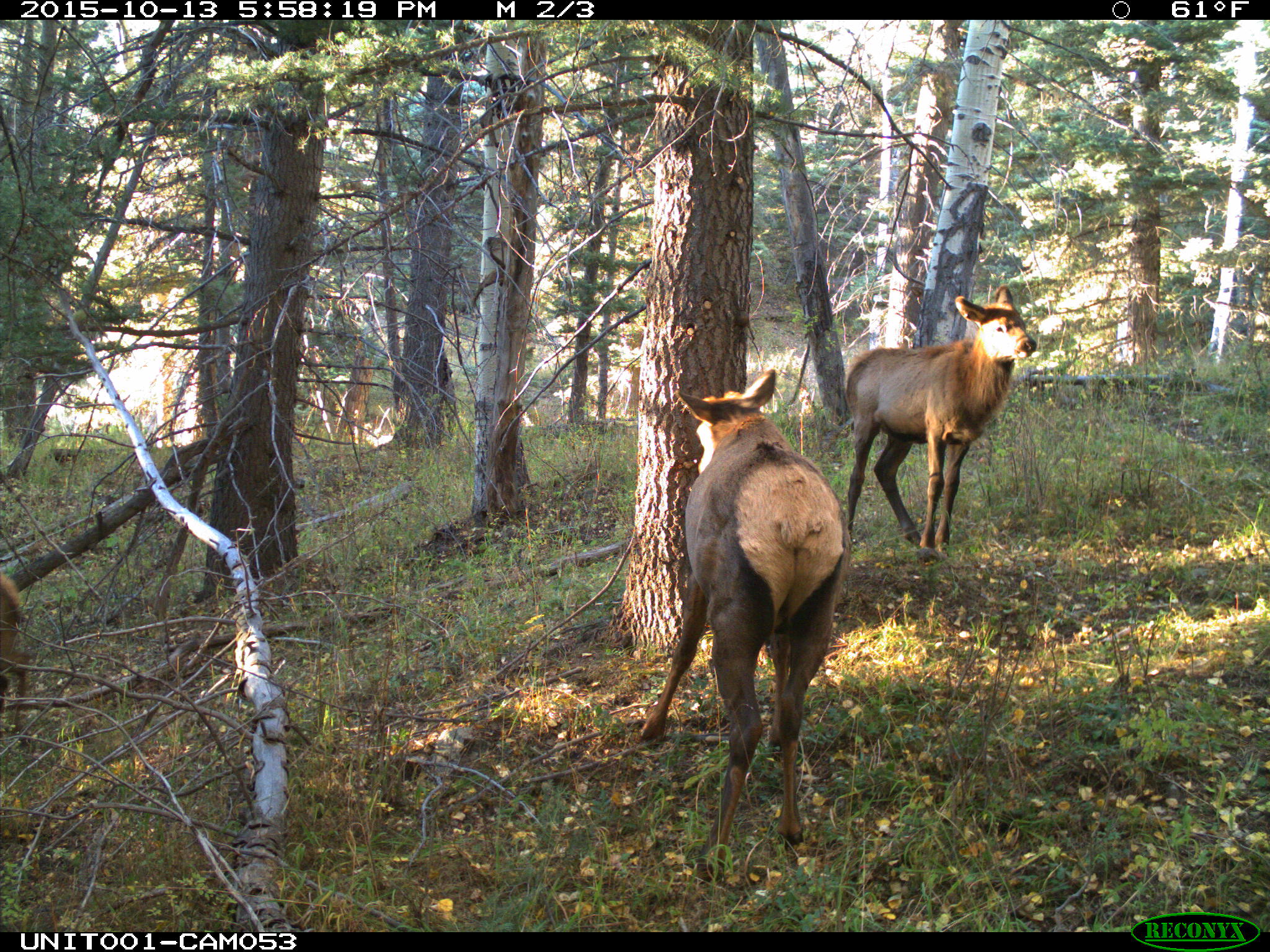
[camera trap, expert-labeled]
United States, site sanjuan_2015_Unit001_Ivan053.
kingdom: Animalia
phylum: Chordata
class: Mammalia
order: Artiodactyla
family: Cervidae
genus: Cervus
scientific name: Cervus elaphus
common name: red deer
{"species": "Cervus elaphus (red deer)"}